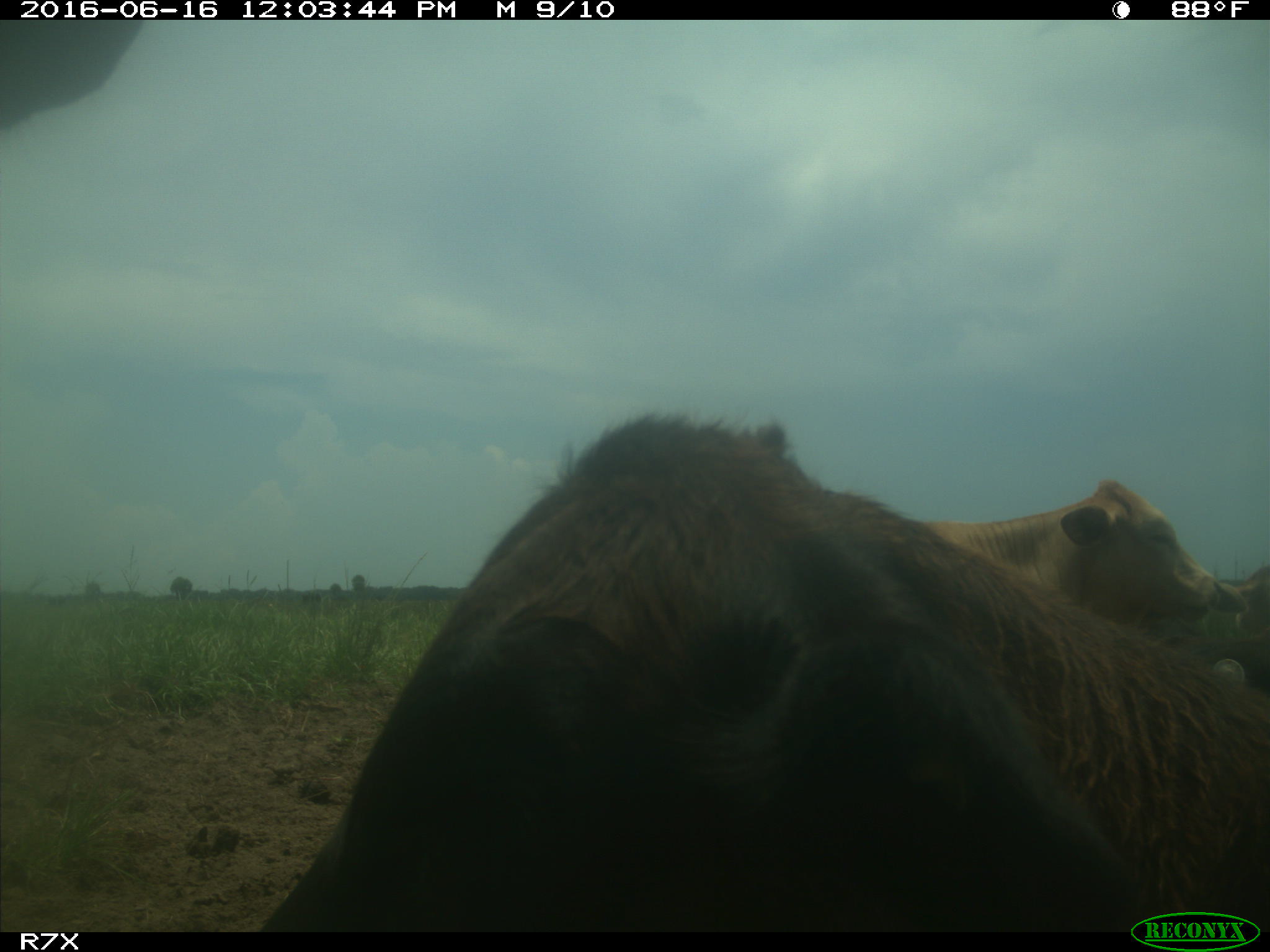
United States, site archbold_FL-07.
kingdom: Animalia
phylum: Chordata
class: Mammalia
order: Artiodactyla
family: Bovidae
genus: Bos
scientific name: Bos taurus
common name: domestic cow